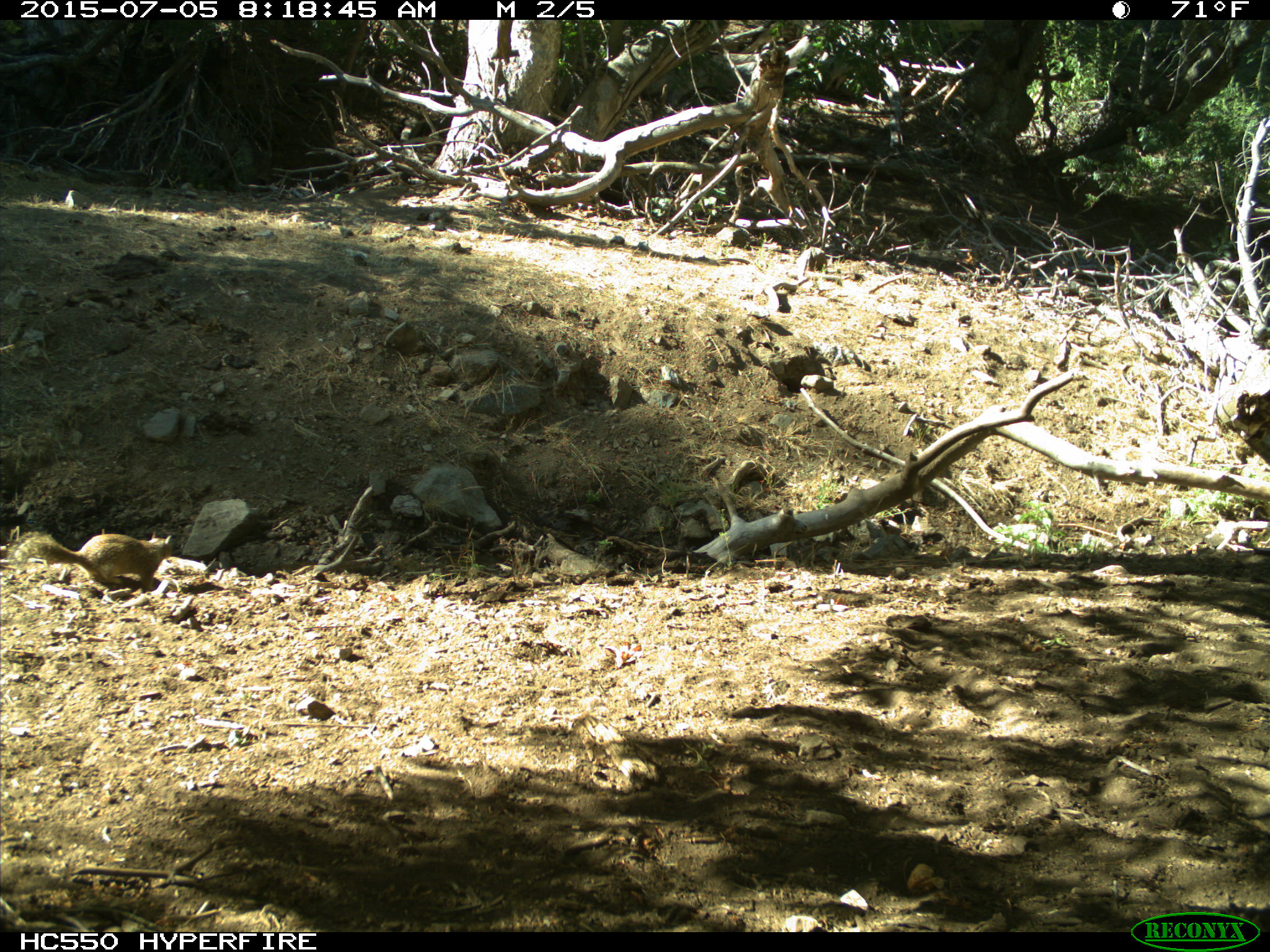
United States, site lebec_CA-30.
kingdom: Animalia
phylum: Chordata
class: Mammalia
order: Rodentia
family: Sciuridae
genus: Otospermophilus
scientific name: Otospermophilus beecheyi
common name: california ground squirrel